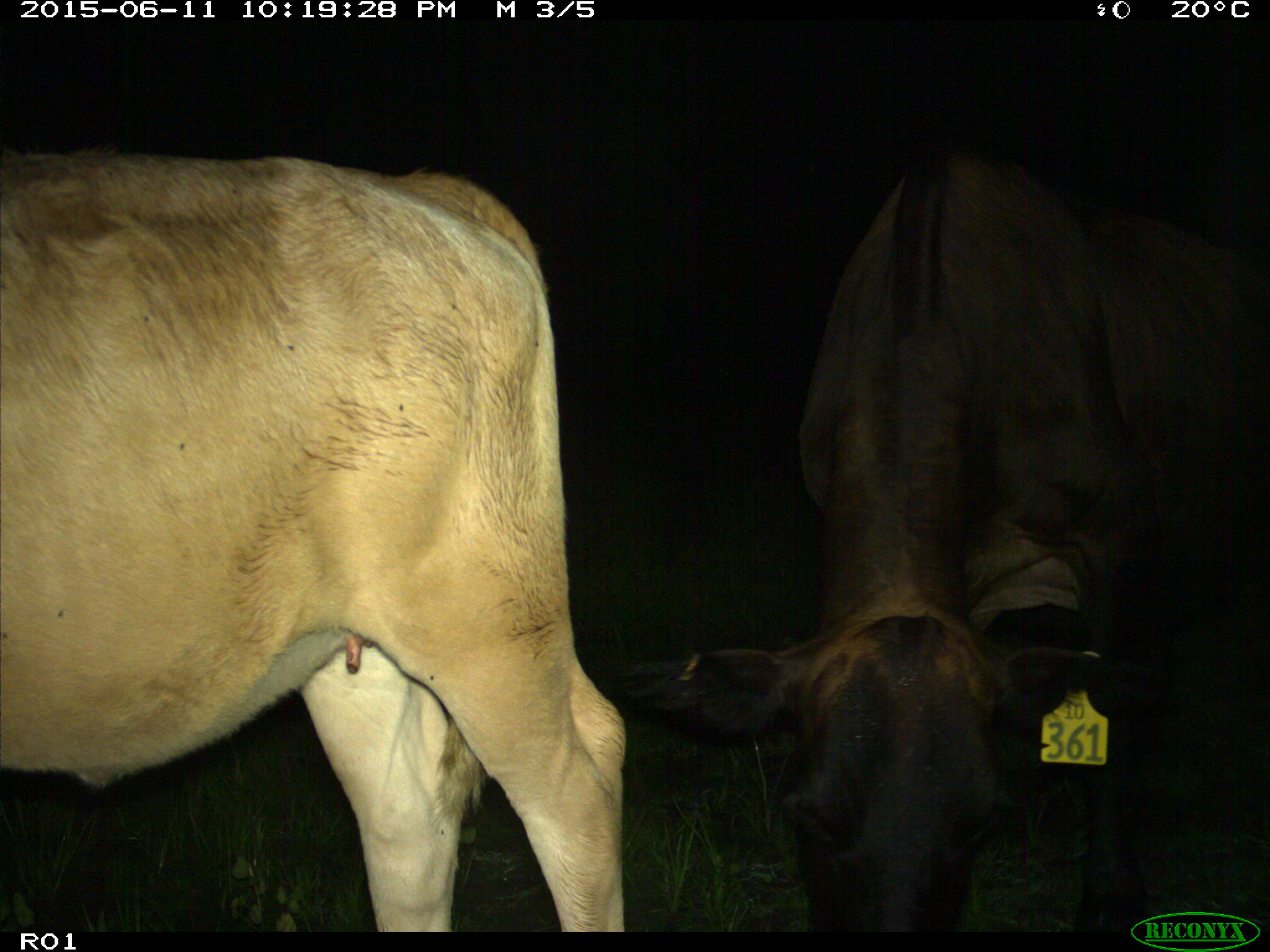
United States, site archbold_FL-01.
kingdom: Animalia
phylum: Chordata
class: Mammalia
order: Artiodactyla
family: Bovidae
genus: Bos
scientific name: Bos taurus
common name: domestic cow